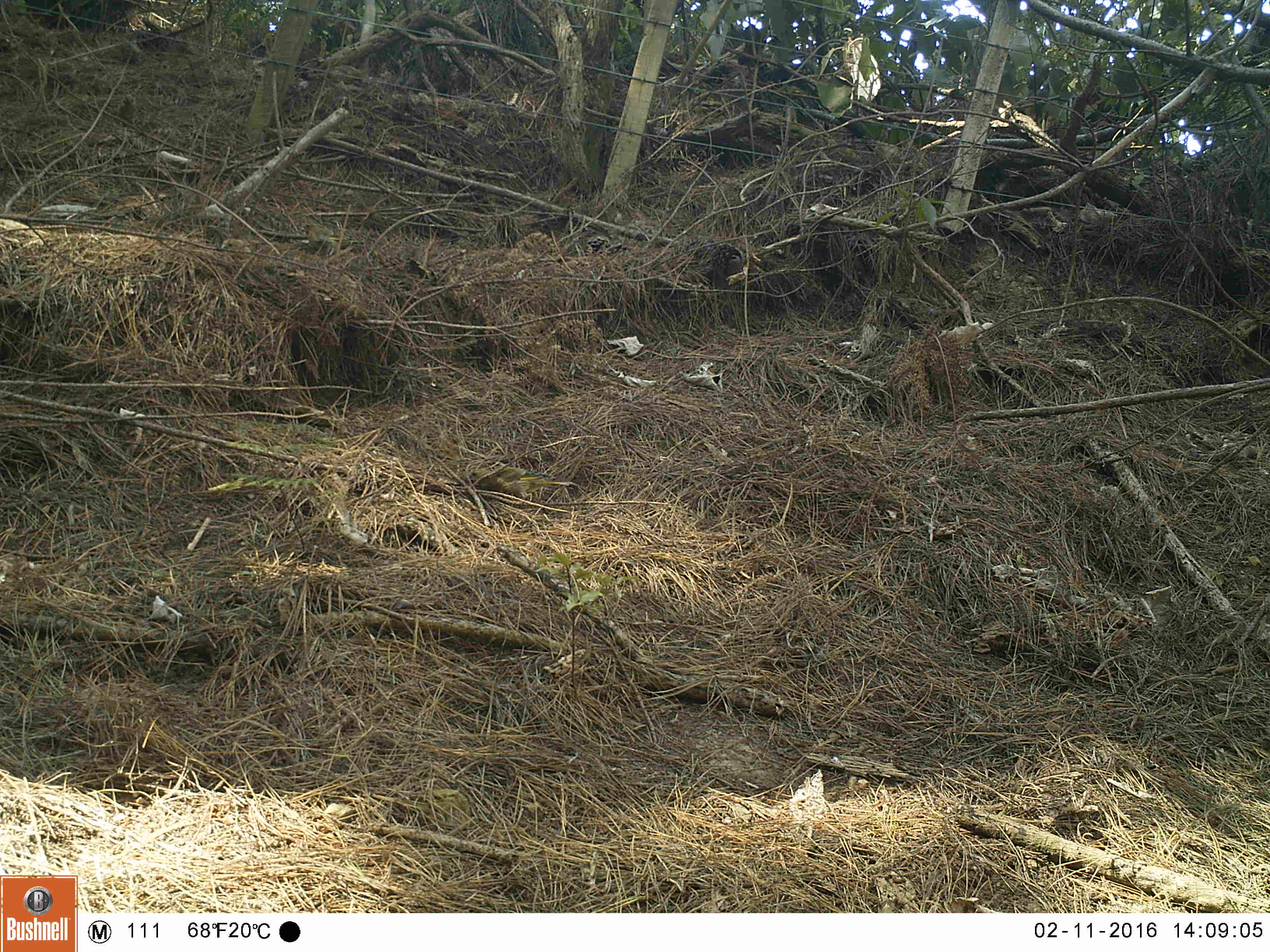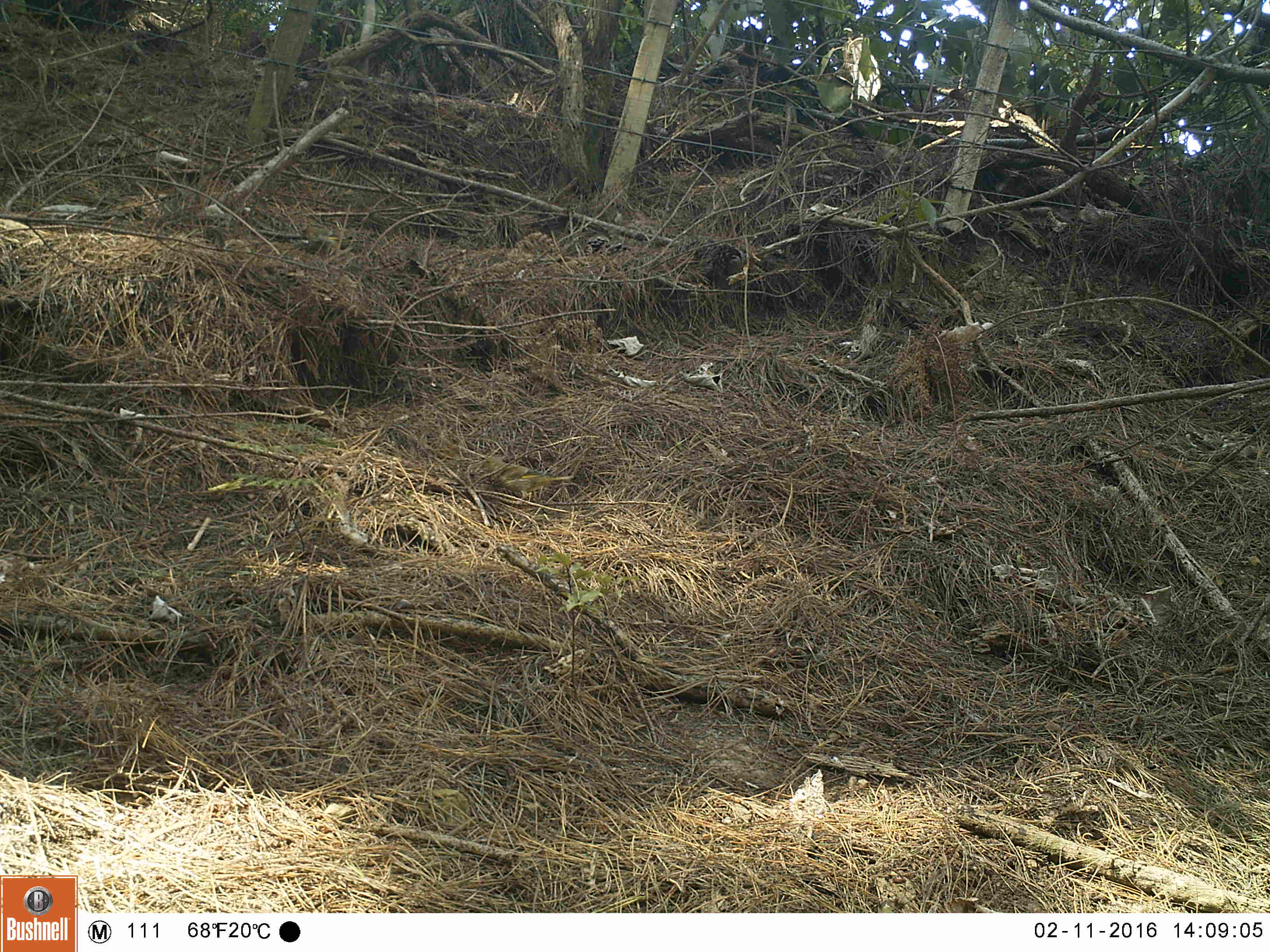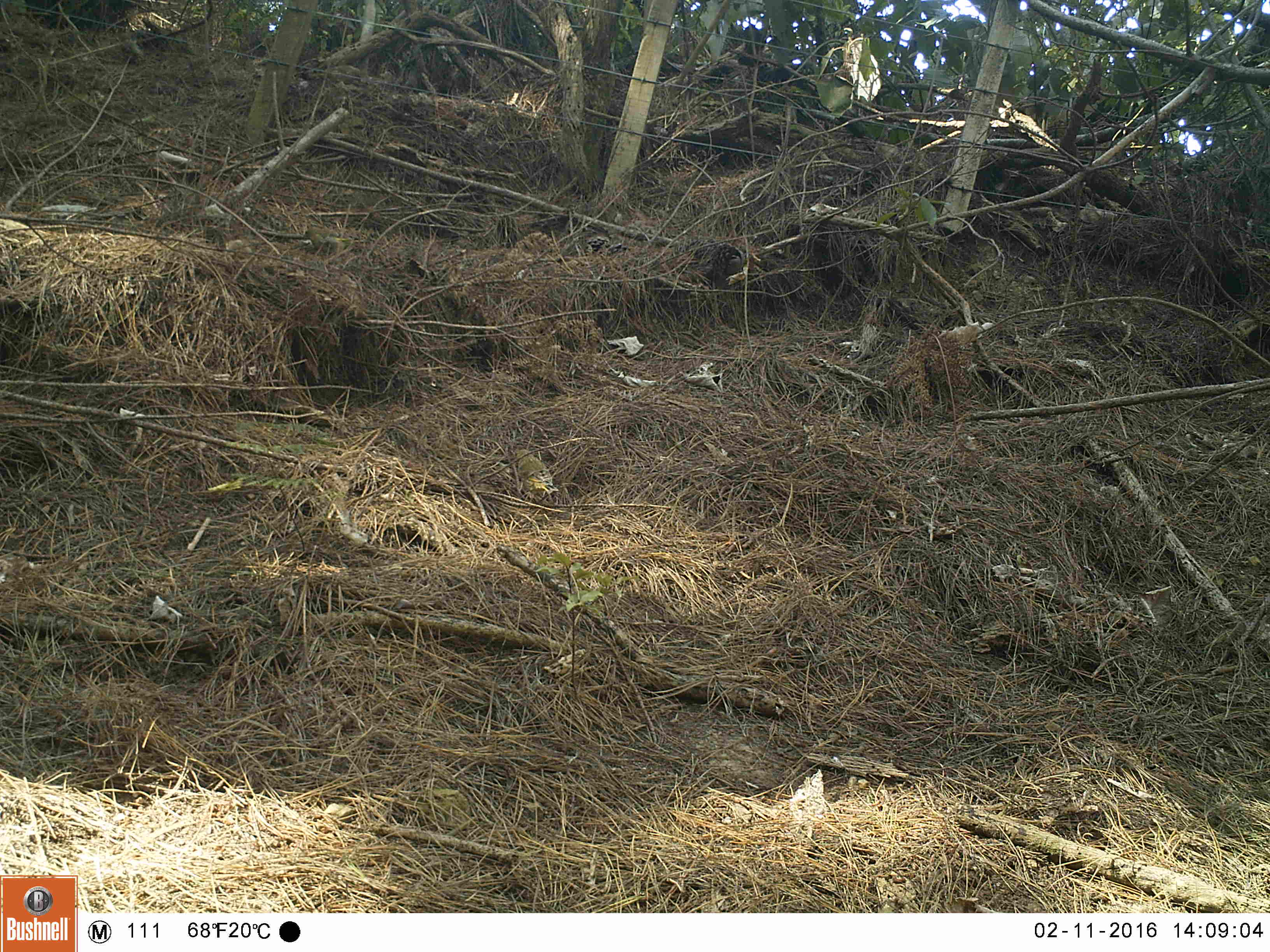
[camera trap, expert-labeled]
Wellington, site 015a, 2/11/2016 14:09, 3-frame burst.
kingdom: Animalia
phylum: Chordata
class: Aves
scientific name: Aves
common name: bird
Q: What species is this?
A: Bird (Aves).